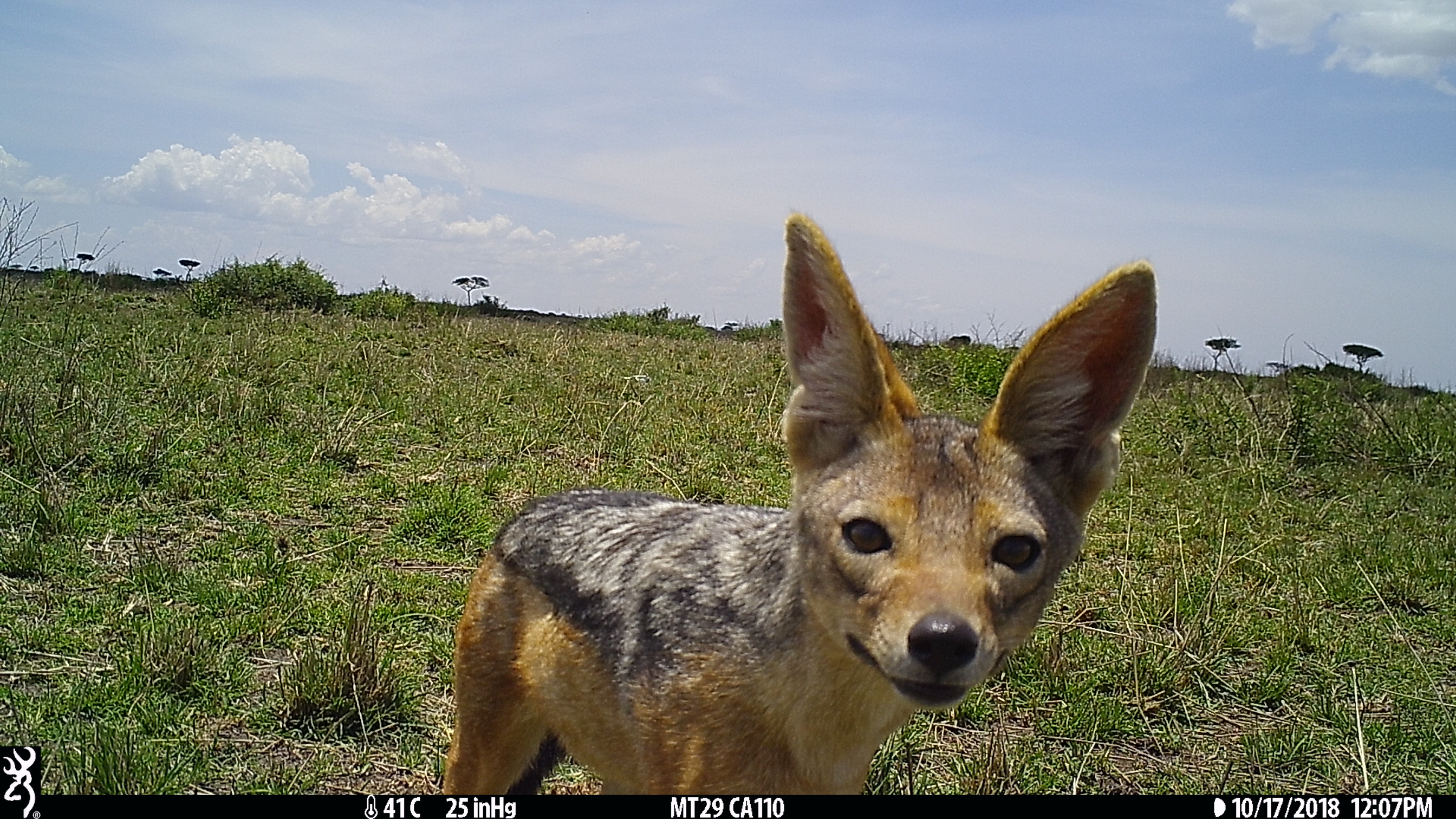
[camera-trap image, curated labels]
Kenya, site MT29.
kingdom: Animalia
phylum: Chordata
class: Mammalia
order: Carnivora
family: Canidae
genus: Lupulella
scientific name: Lupulella mesomelas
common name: black-backed jackal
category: jackal